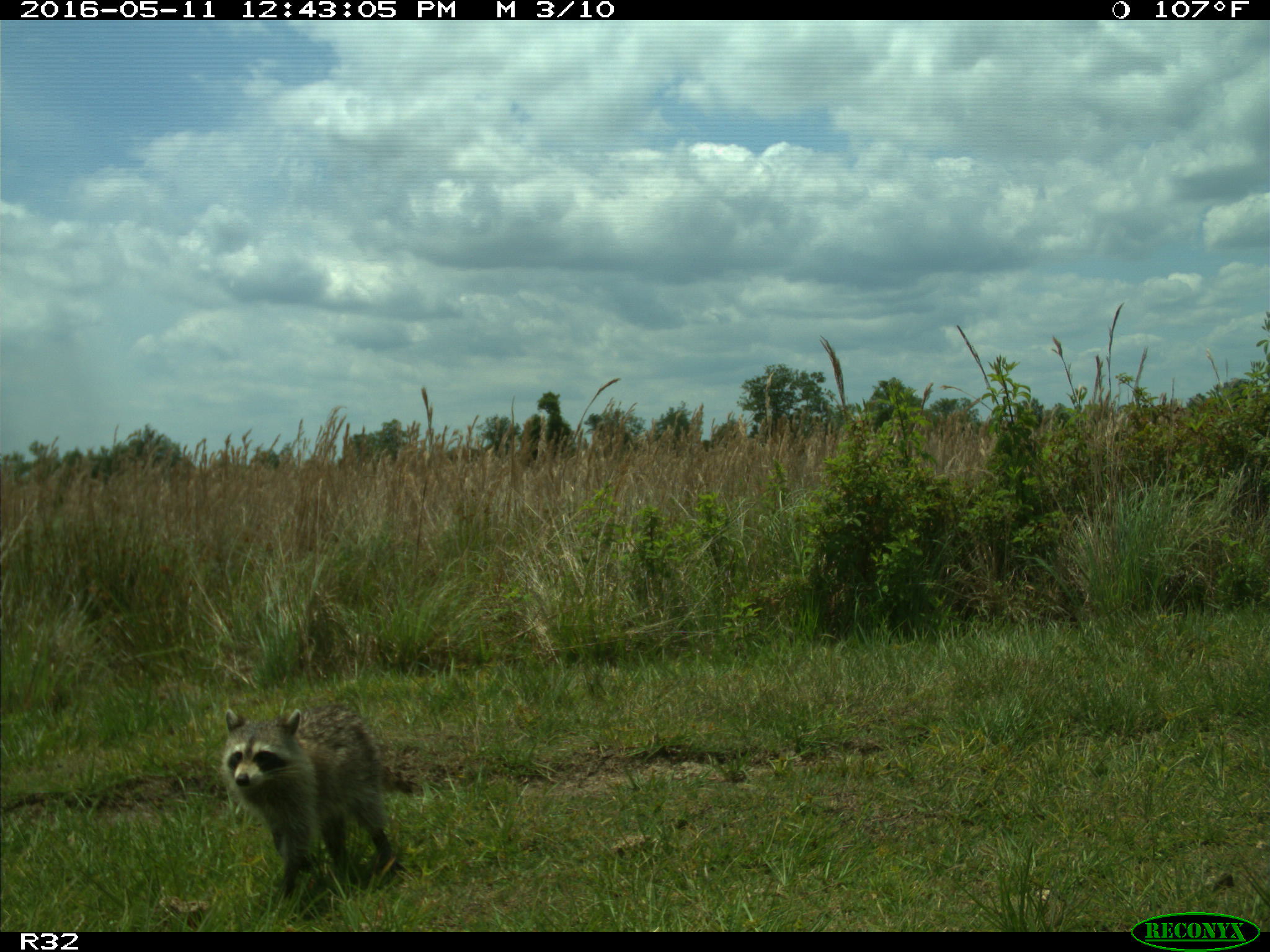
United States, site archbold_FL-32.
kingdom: Animalia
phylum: Chordata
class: Mammalia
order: Carnivora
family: Procyonidae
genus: Procyon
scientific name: Procyon lotor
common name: common raccoon